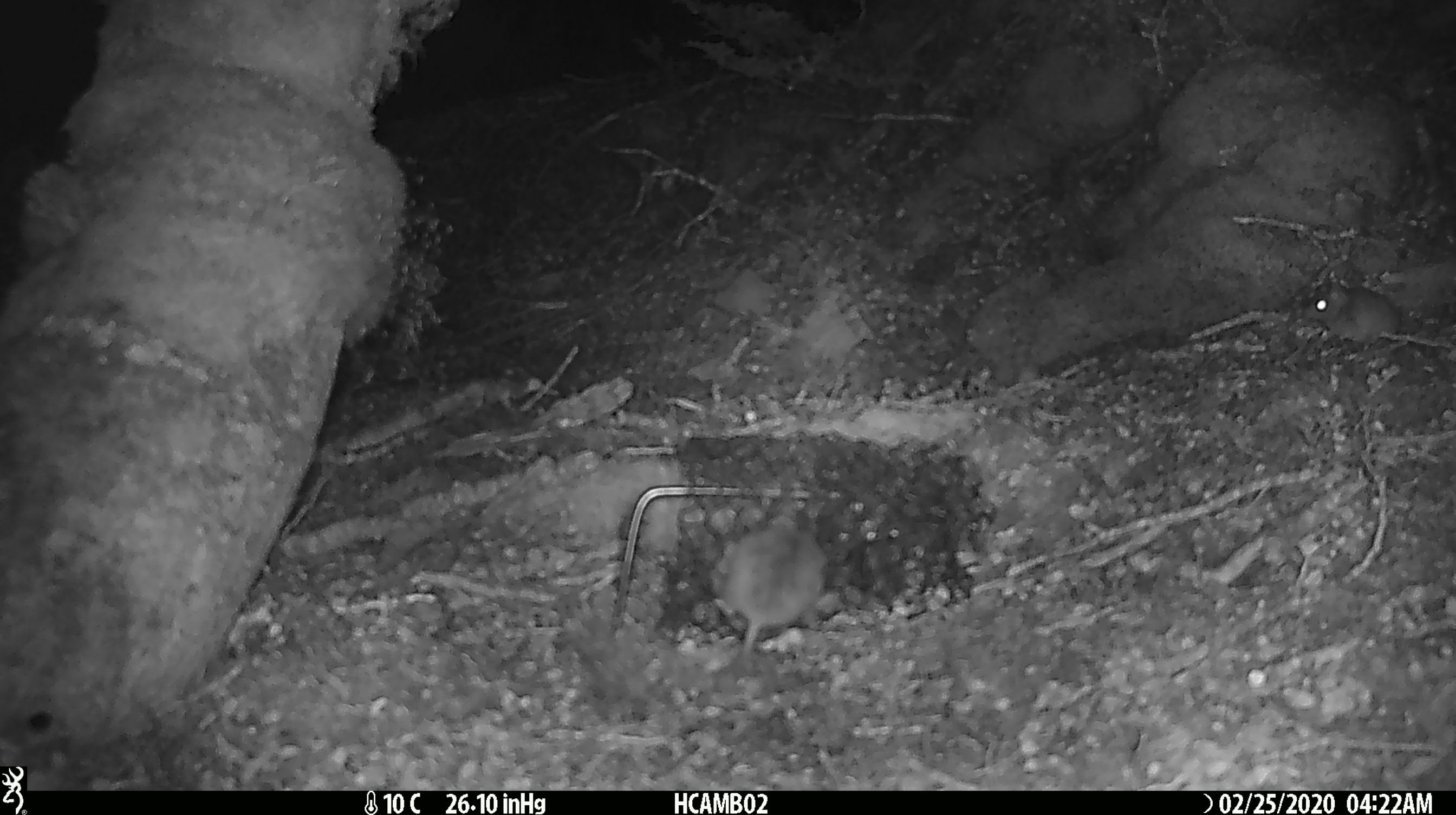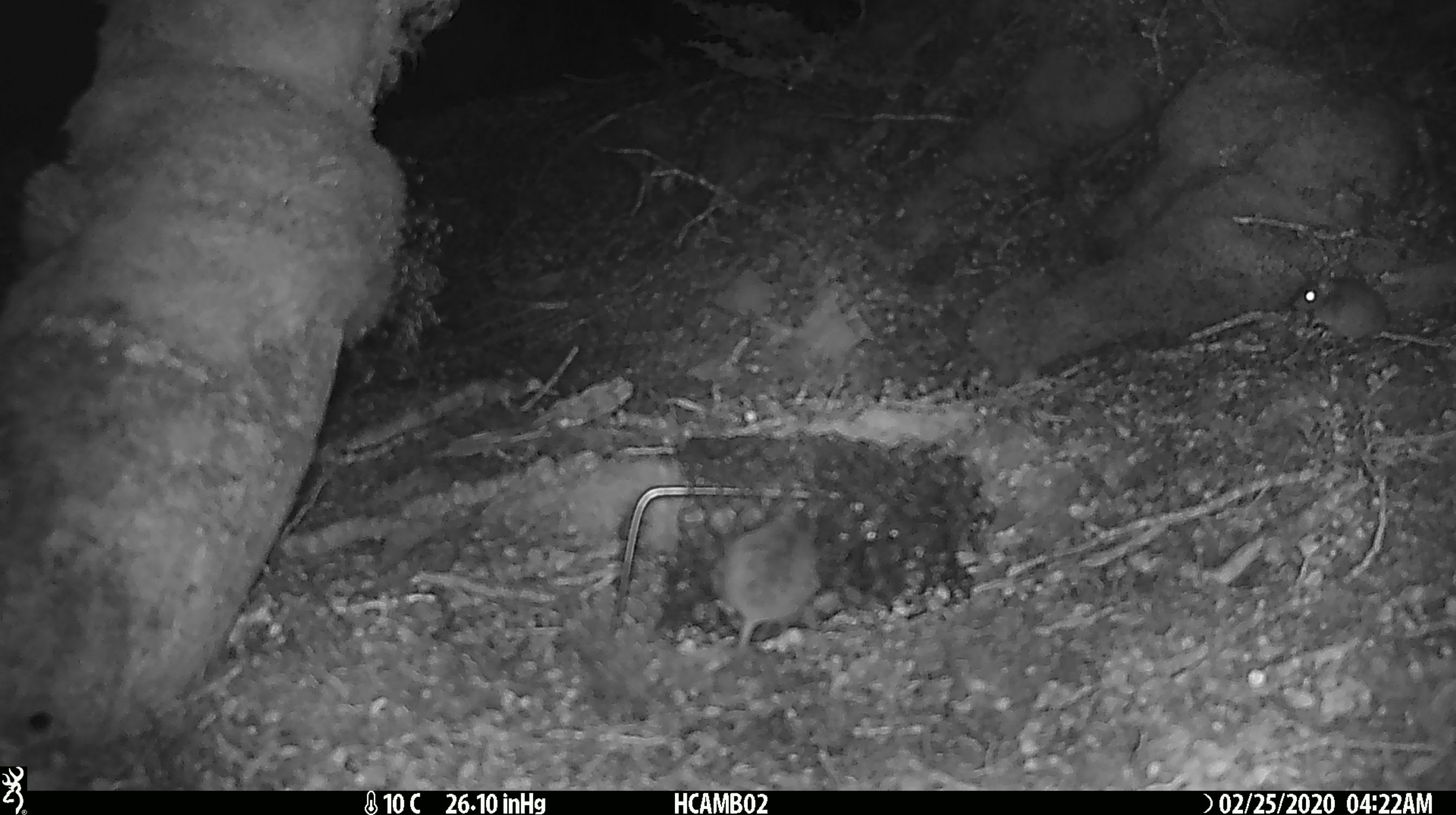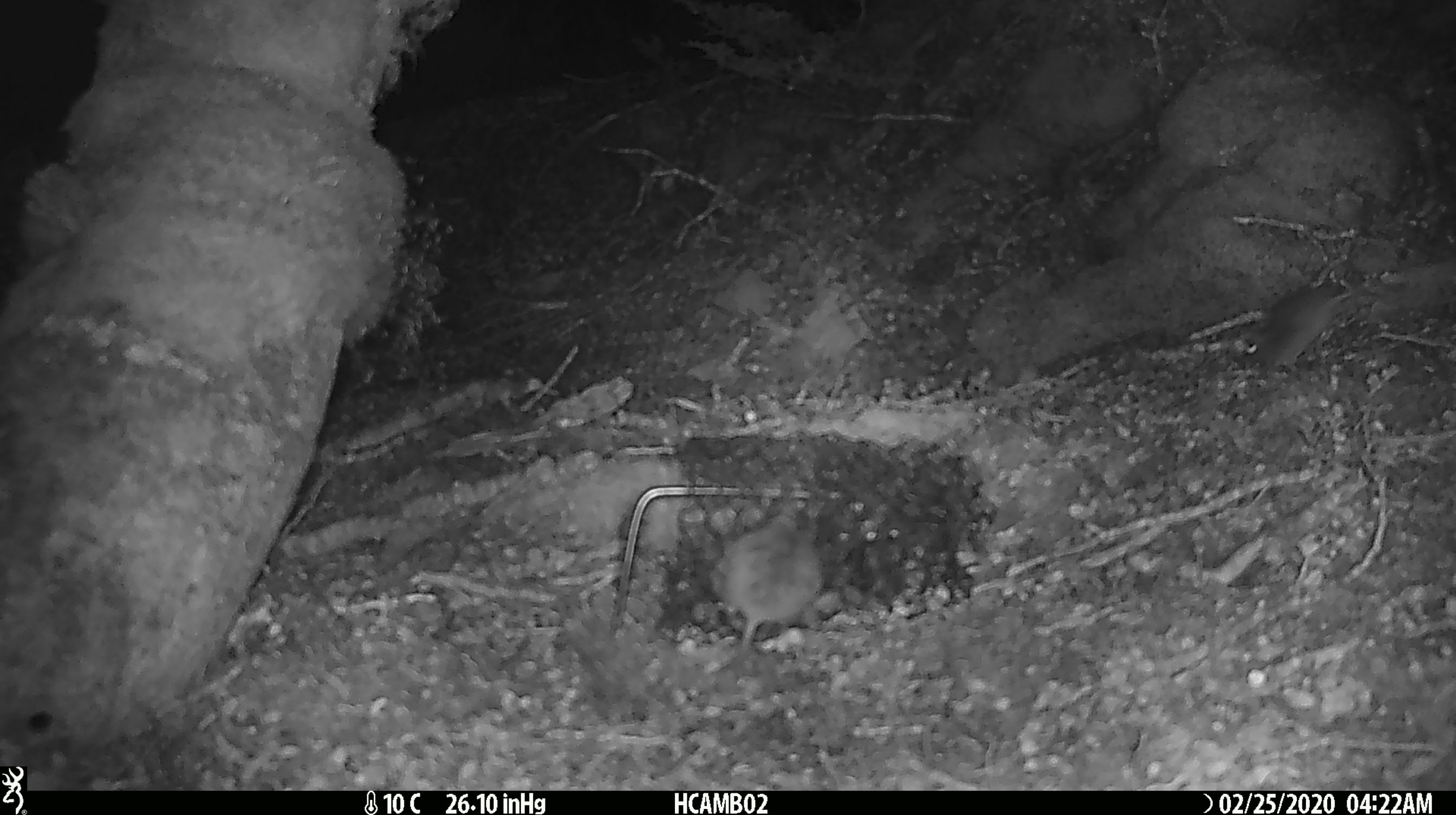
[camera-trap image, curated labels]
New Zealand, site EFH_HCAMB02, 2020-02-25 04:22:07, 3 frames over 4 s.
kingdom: Animalia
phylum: Chordata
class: Mammalia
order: Rodentia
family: Muridae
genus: Mus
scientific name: Mus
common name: mouse